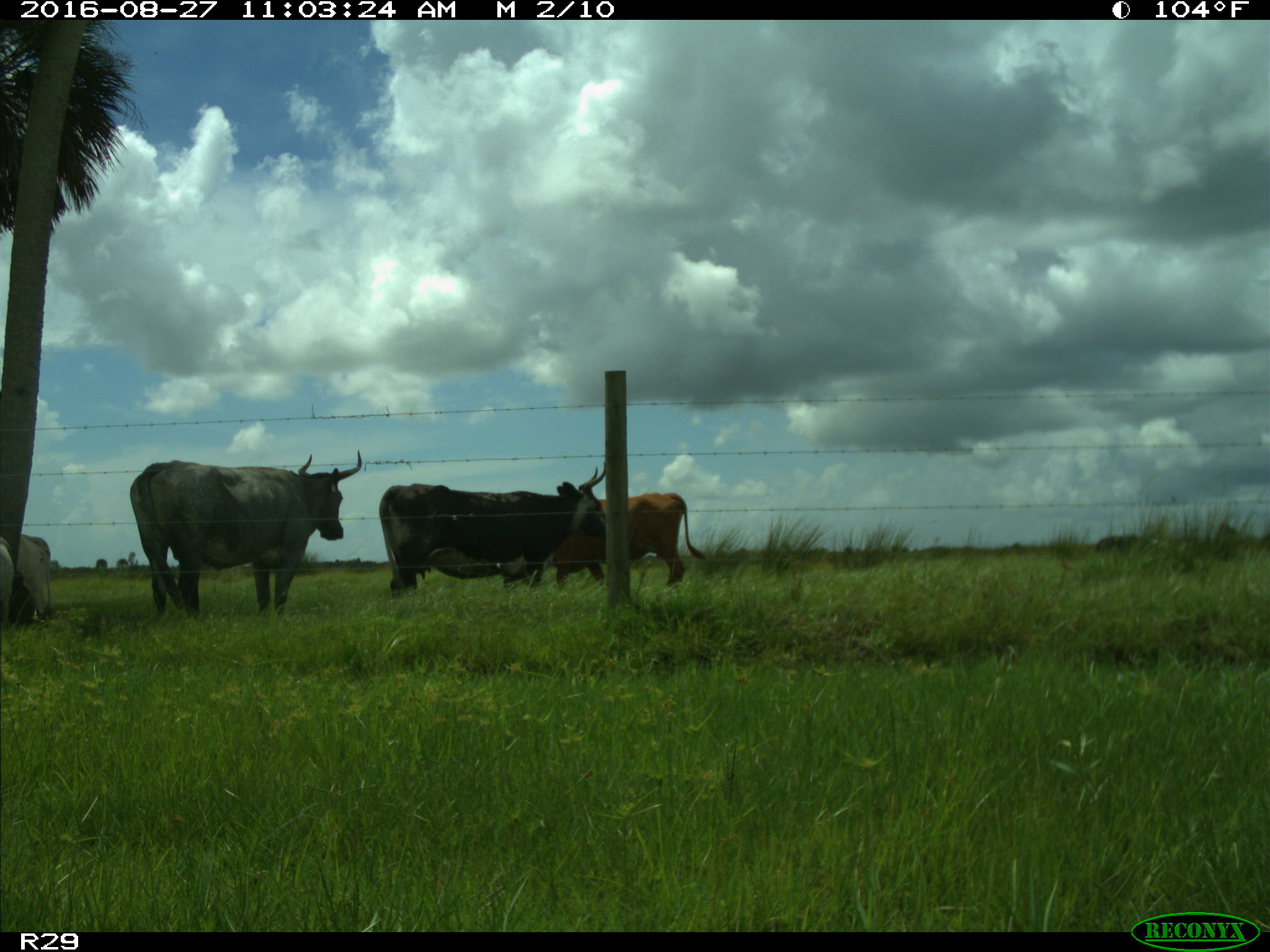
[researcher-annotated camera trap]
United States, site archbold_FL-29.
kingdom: Animalia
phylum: Chordata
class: Mammalia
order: Artiodactyla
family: Bovidae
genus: Bos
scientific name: Bos taurus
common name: domestic cow